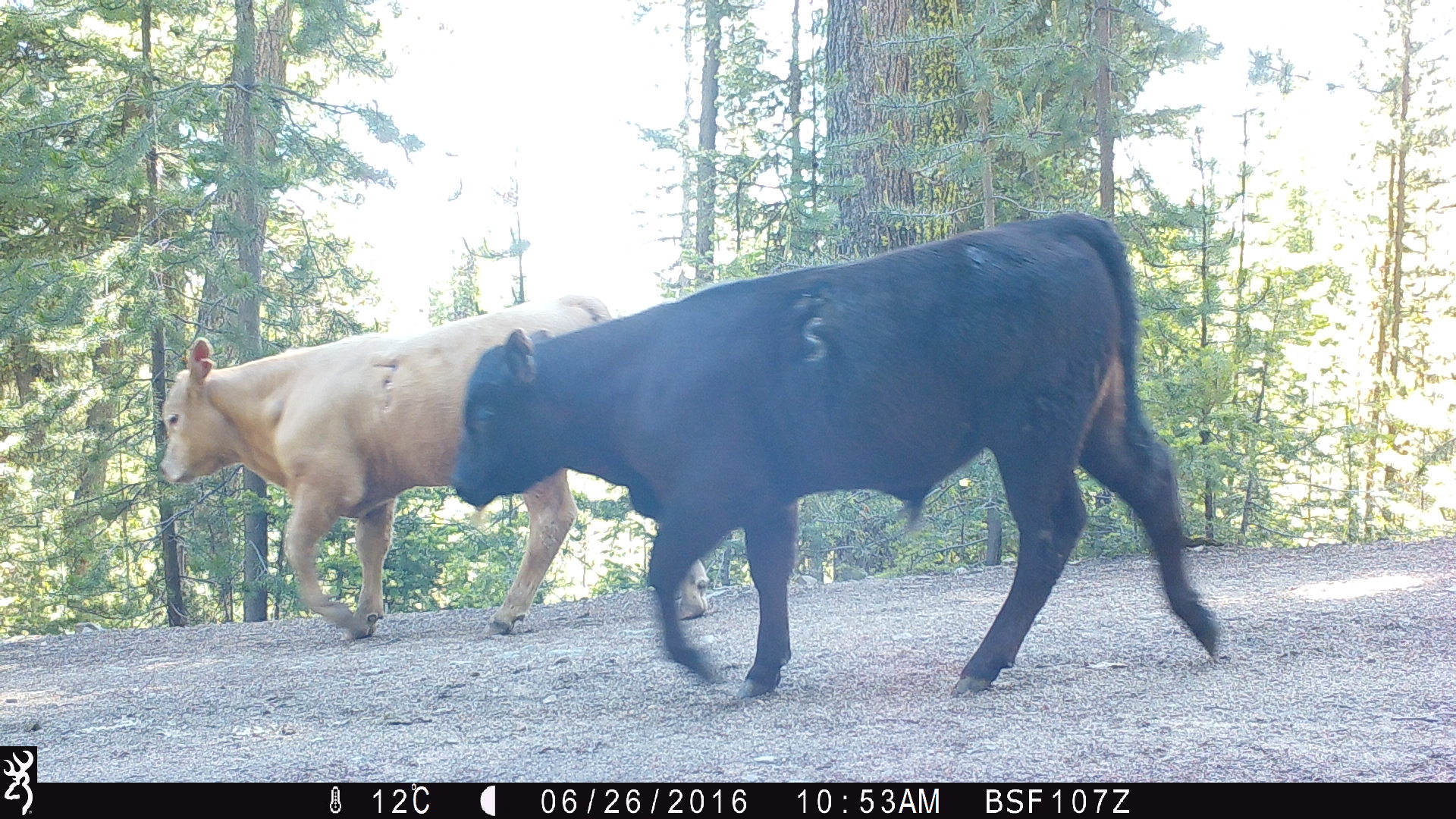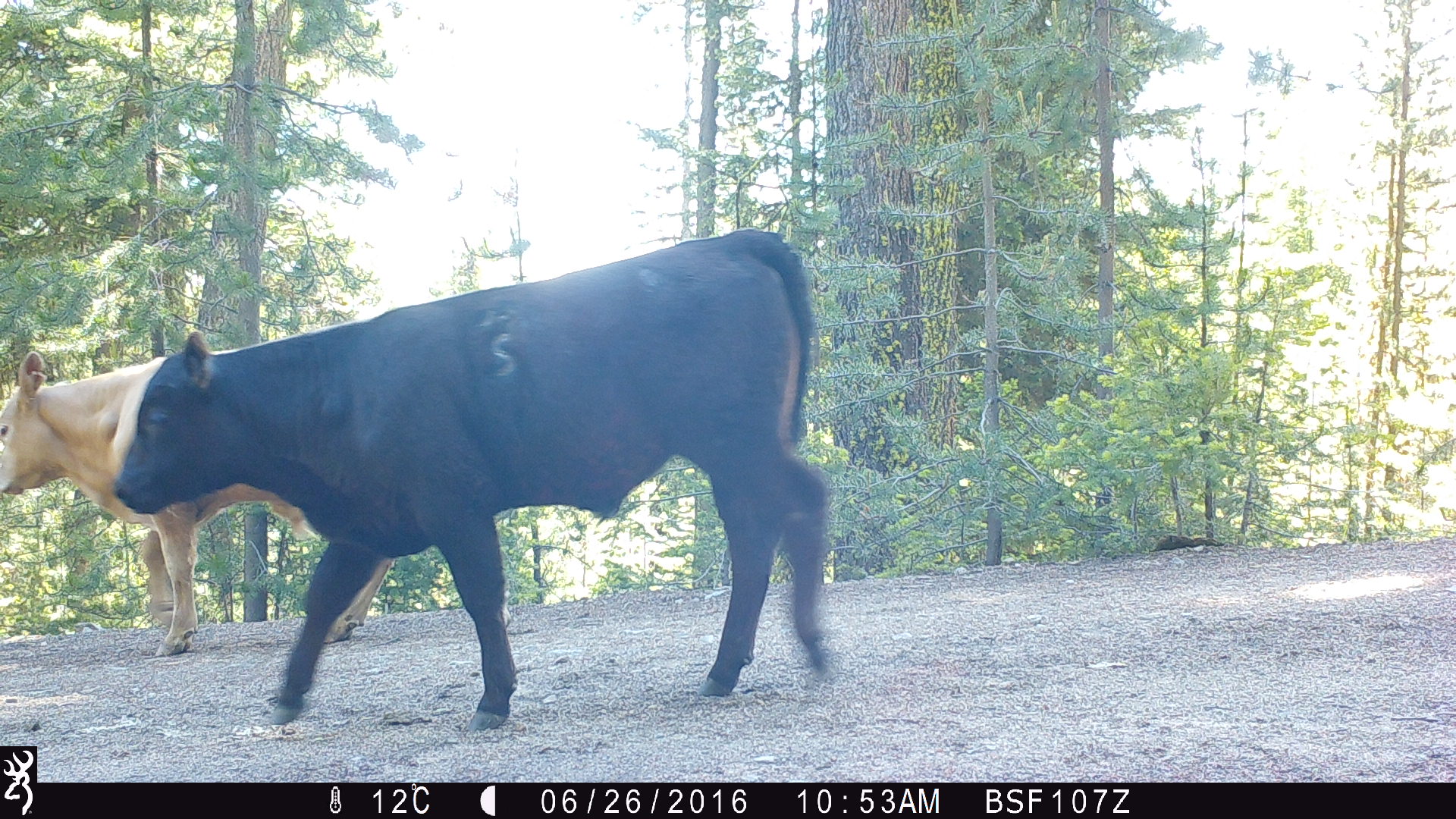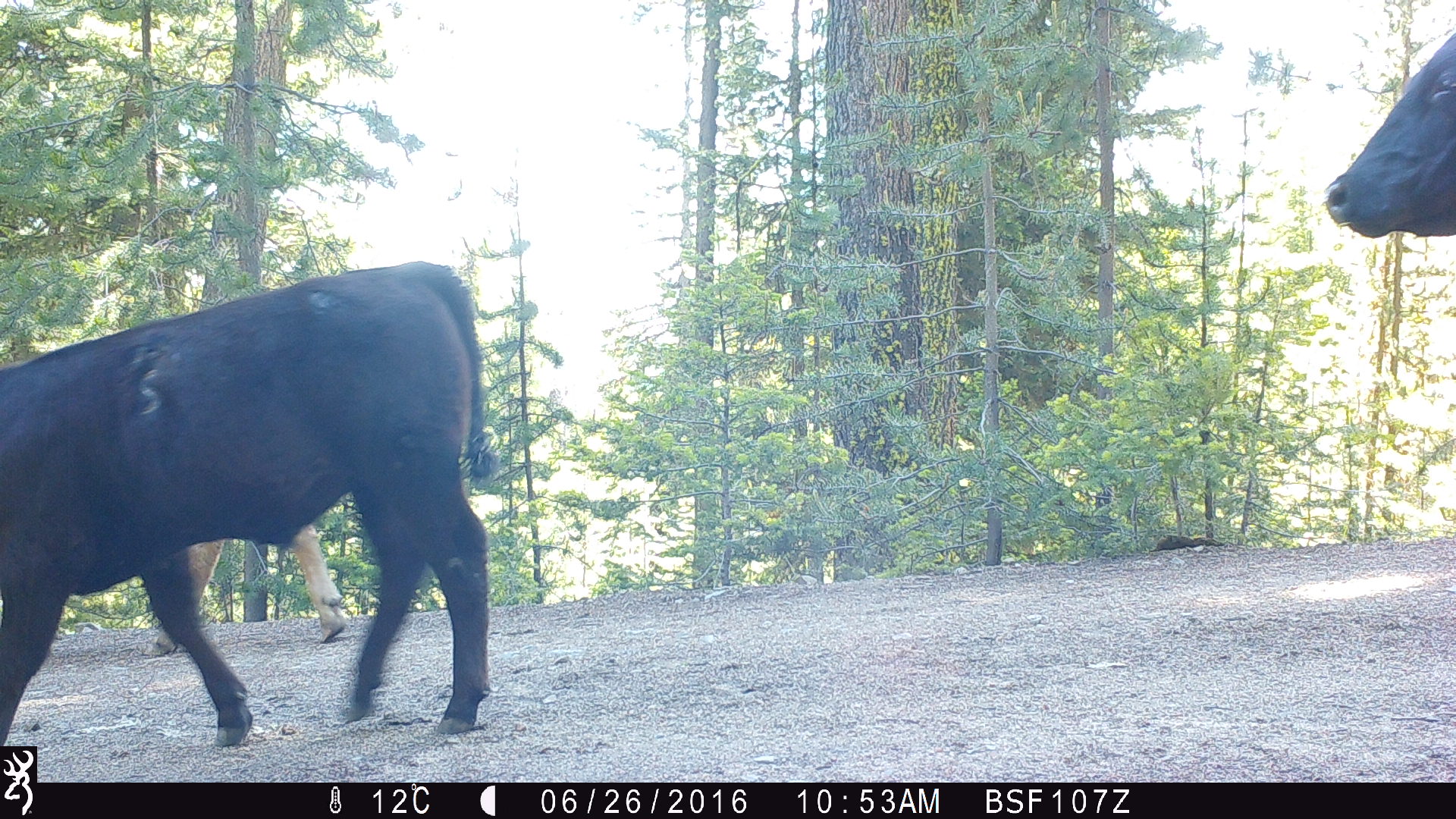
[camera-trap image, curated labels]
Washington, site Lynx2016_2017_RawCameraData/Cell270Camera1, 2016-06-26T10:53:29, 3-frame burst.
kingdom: Animalia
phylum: Chordata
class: Mammalia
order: Artiodactyla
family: Bovidae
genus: Bos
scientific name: Bos taurus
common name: domestic cattle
Domestic cattle (Bos taurus). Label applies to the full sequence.